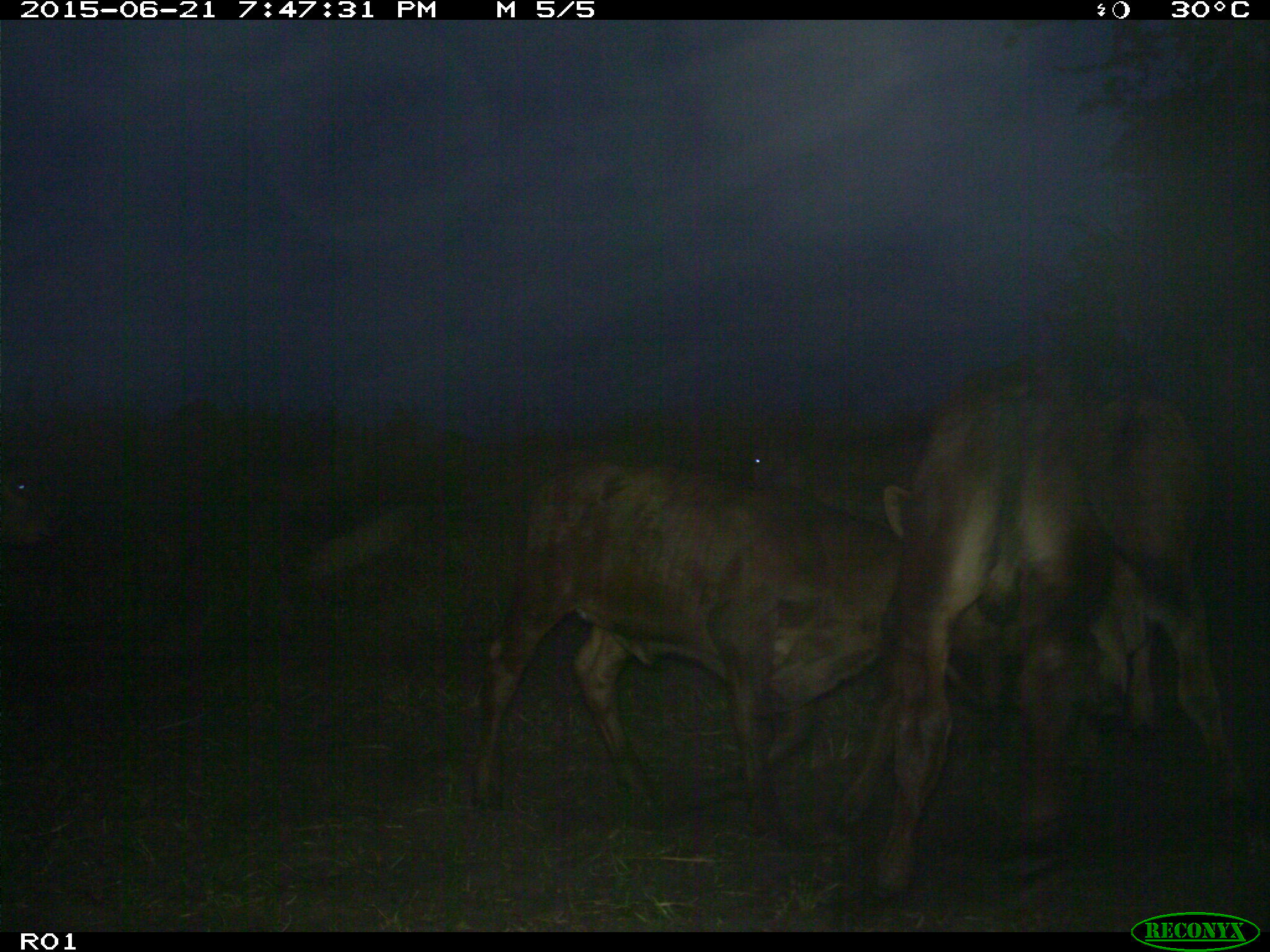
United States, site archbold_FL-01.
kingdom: Animalia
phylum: Chordata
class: Mammalia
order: Artiodactyla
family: Bovidae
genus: Bos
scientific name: Bos taurus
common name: domestic cow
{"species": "Bos taurus (domestic cow)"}